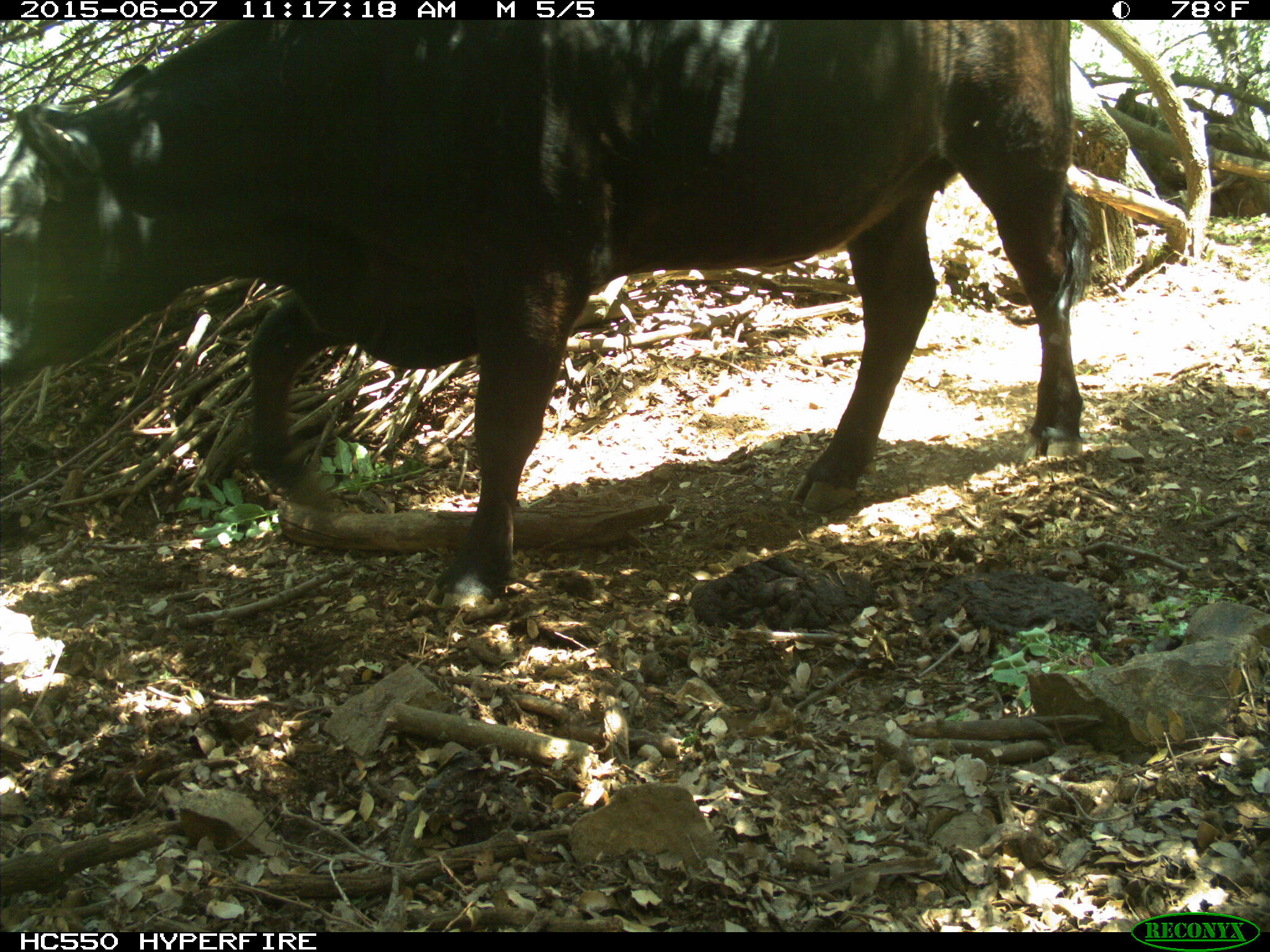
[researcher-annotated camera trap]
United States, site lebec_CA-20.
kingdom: Animalia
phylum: Chordata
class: Mammalia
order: Artiodactyla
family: Bovidae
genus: Bos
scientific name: Bos taurus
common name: domestic cow